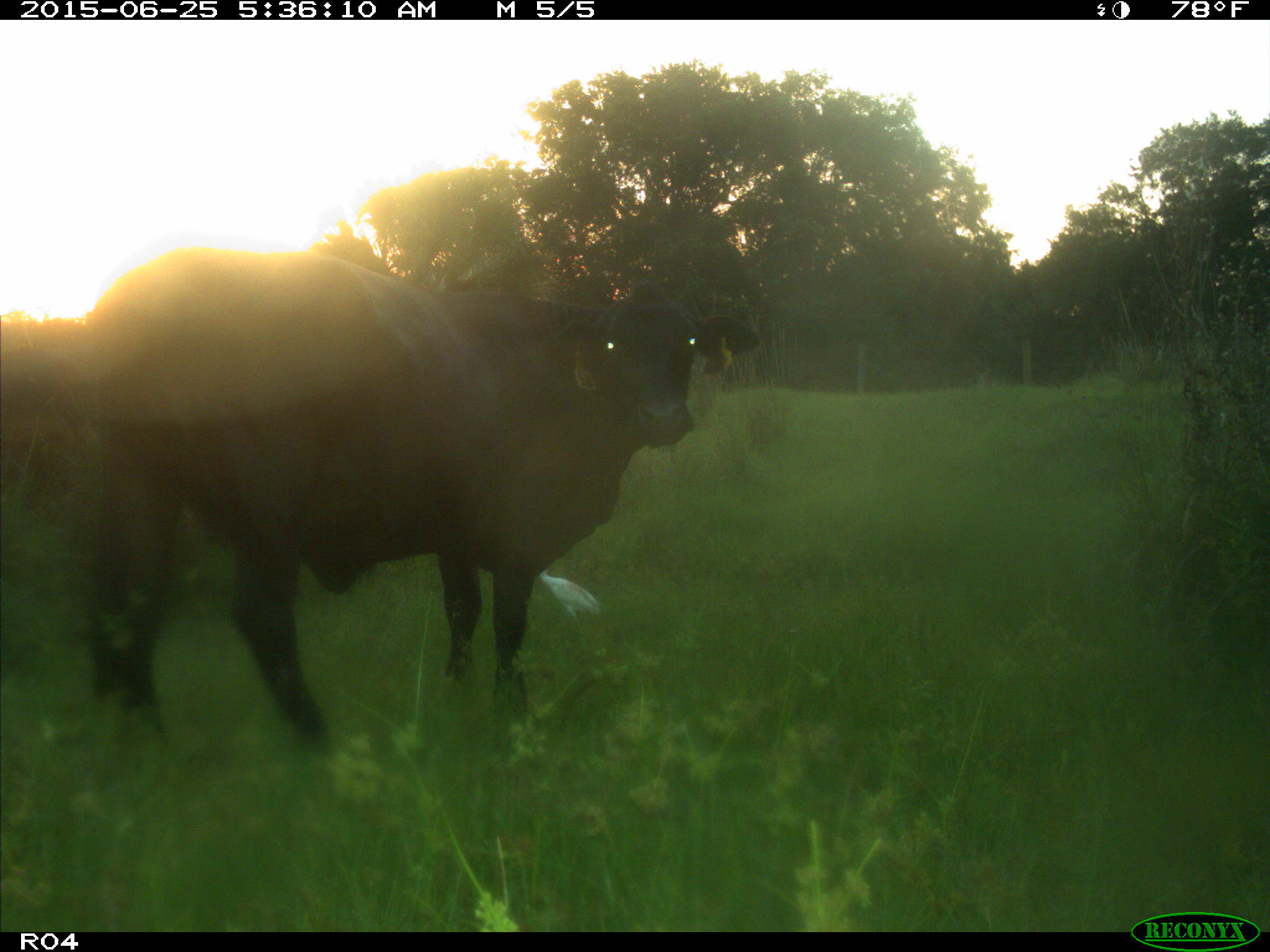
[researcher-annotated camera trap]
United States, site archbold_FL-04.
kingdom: Animalia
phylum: Chordata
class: Mammalia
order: Artiodactyla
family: Bovidae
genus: Bos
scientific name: Bos taurus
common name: domestic cow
Bos taurus (domestic cow).